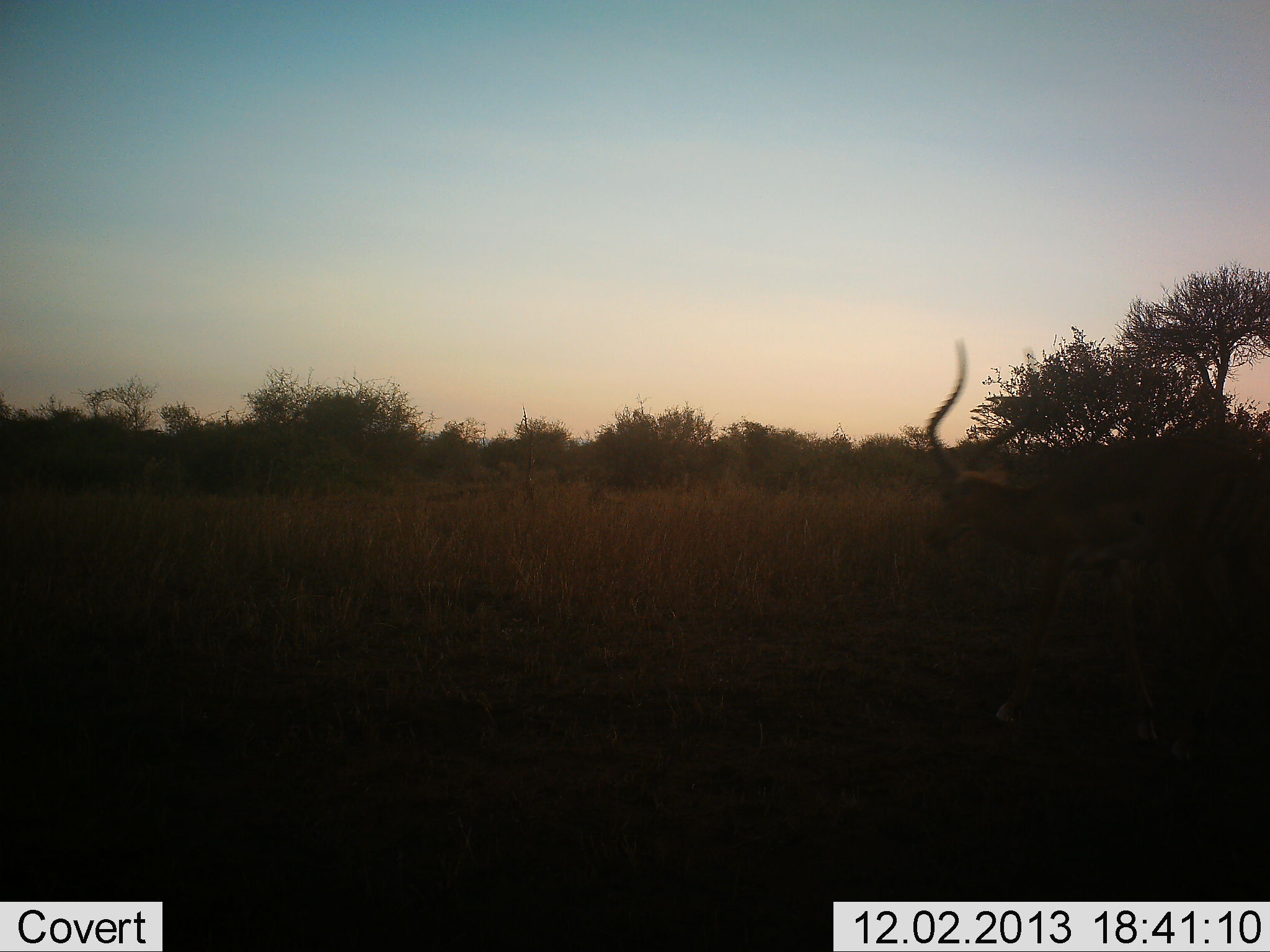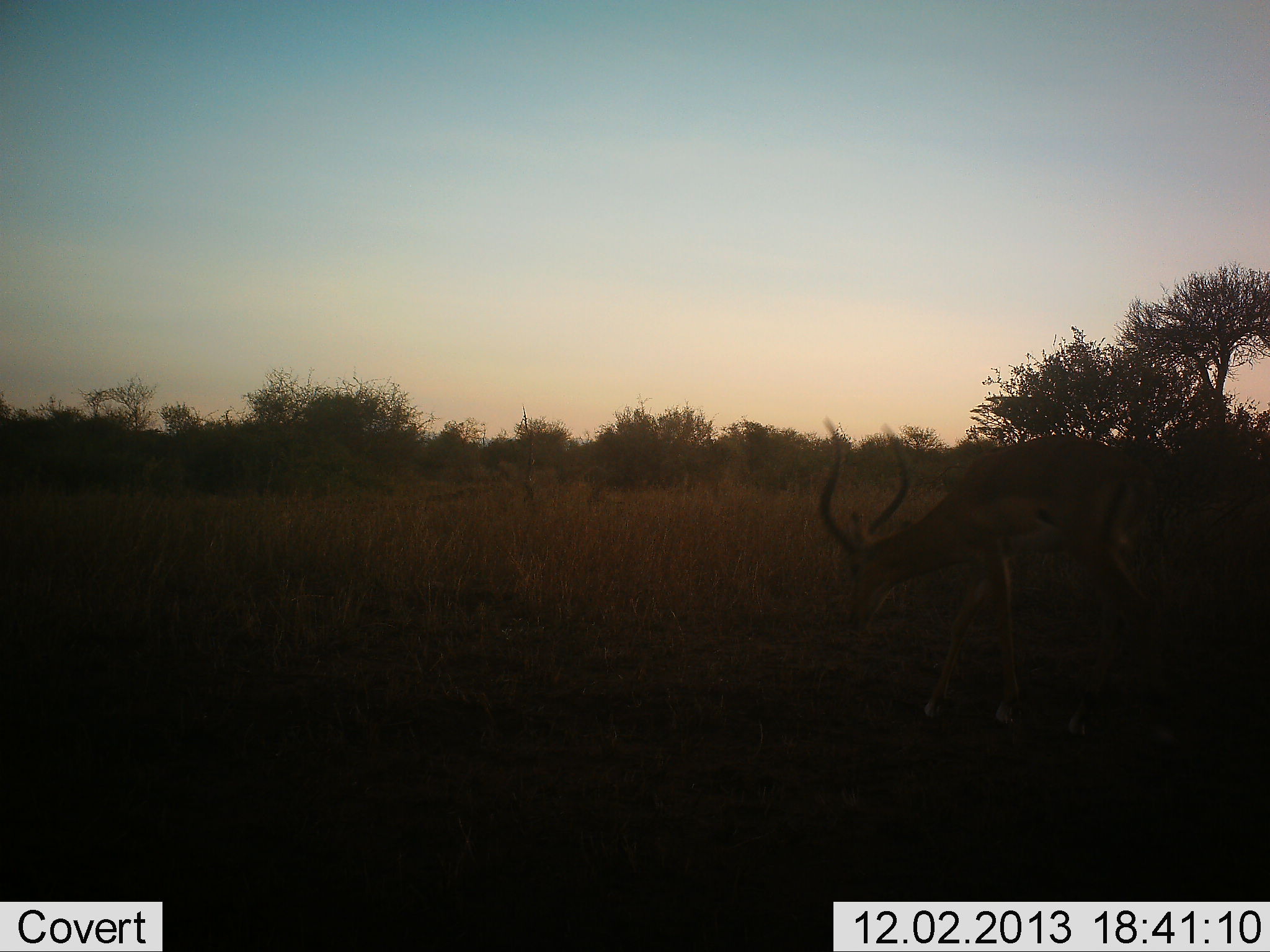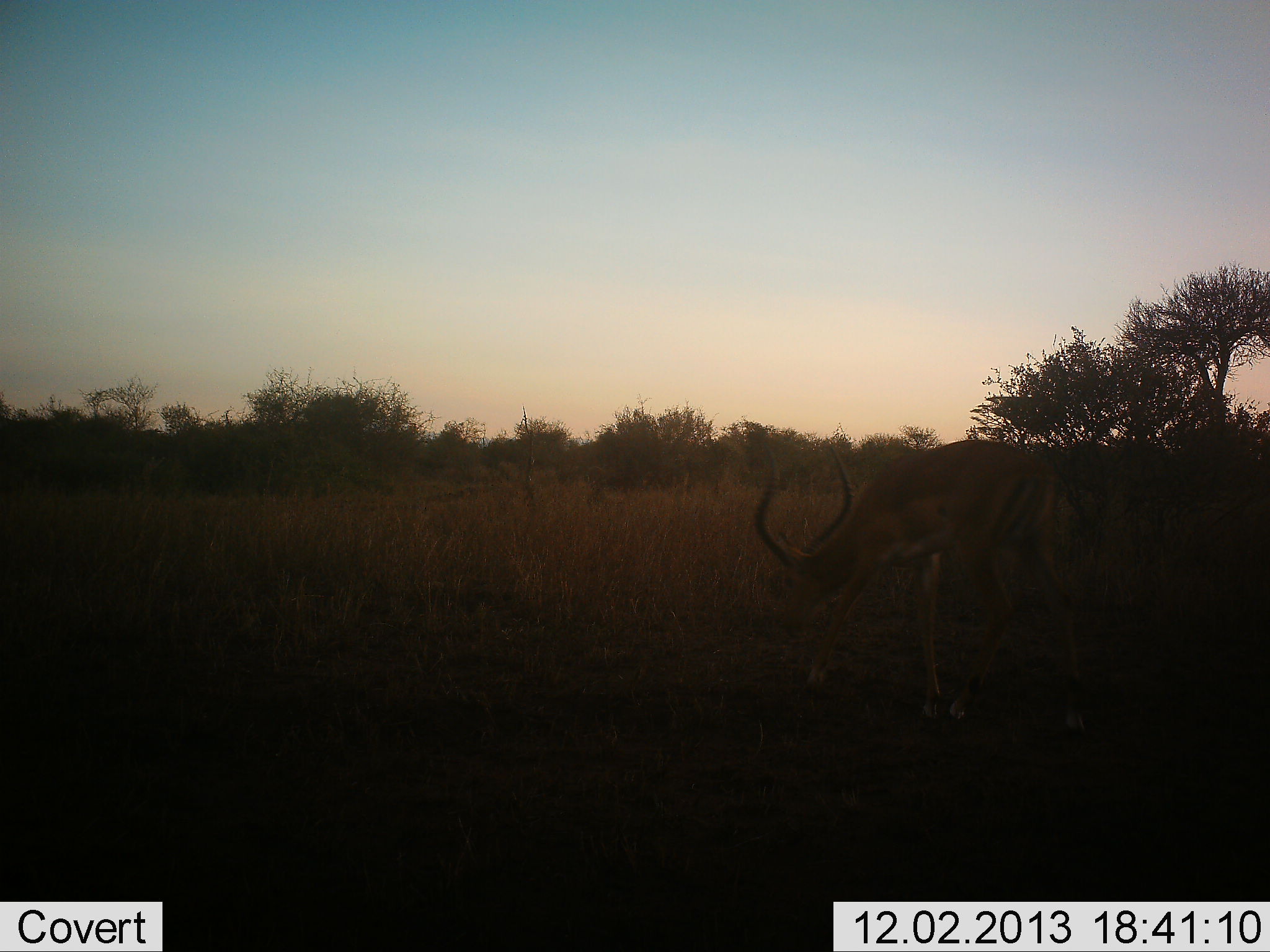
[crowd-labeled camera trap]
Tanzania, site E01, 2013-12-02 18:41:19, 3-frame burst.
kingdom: Animalia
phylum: Chordata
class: Mammalia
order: Artiodactyla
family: Bovidae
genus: Aepyceros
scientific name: Aepyceros melampus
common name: impala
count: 1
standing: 10%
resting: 0%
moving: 90%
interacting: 0%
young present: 0%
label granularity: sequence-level